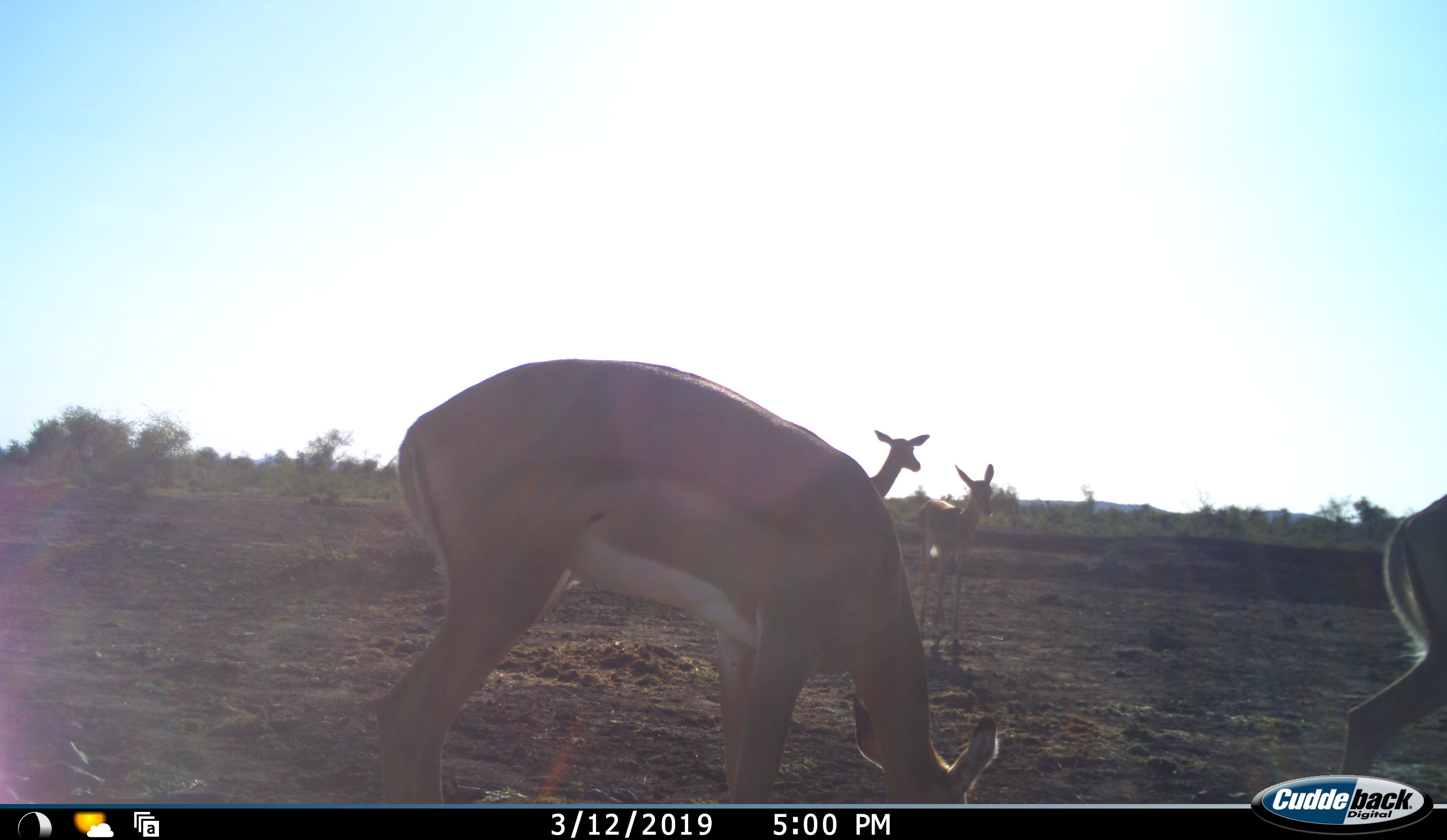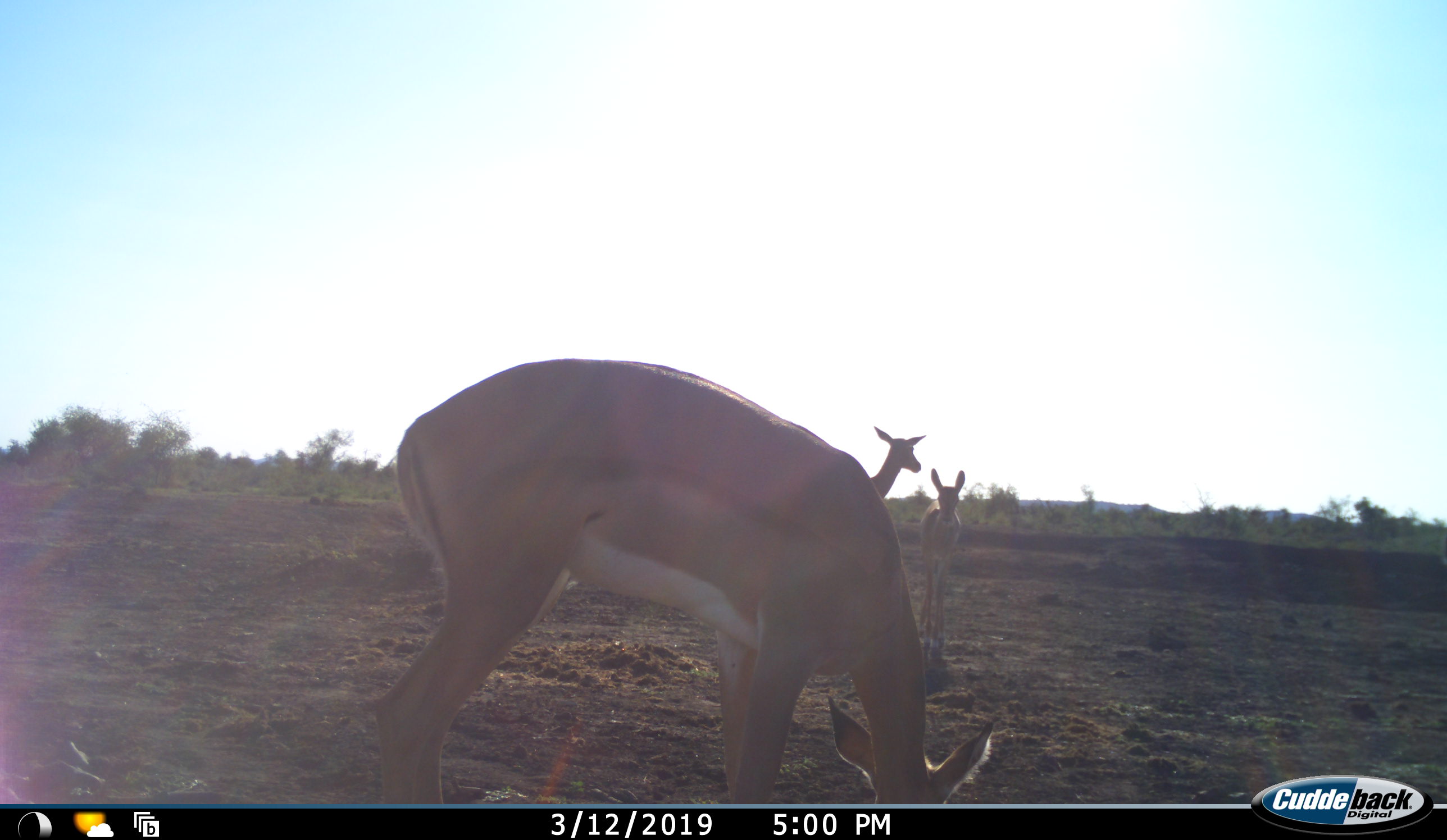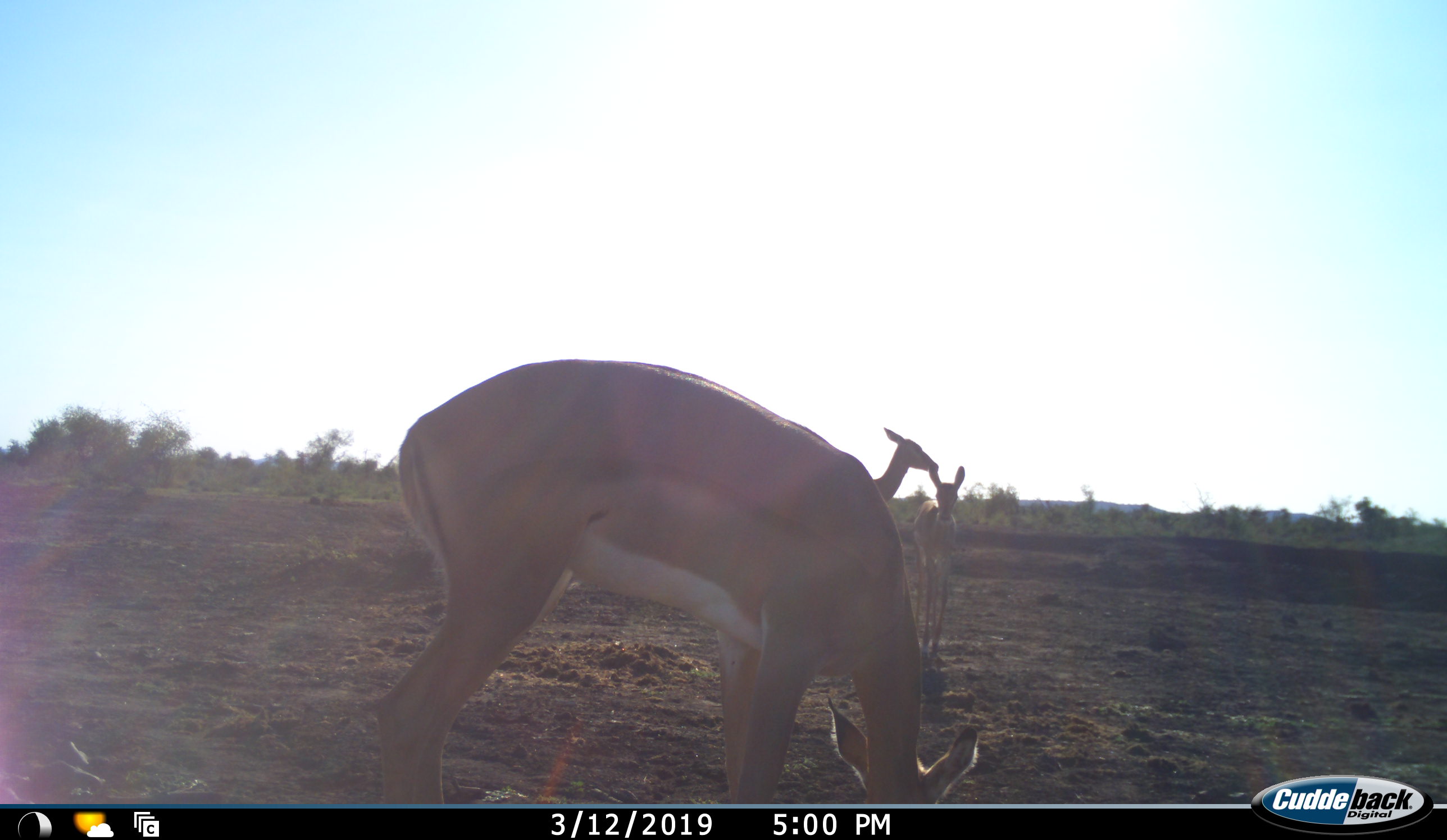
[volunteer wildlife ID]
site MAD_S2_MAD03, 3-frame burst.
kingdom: Animalia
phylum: Chordata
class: Mammalia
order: Artiodactyla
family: Bovidae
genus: Aepyceros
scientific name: Aepyceros melampus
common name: impala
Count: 4.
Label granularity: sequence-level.